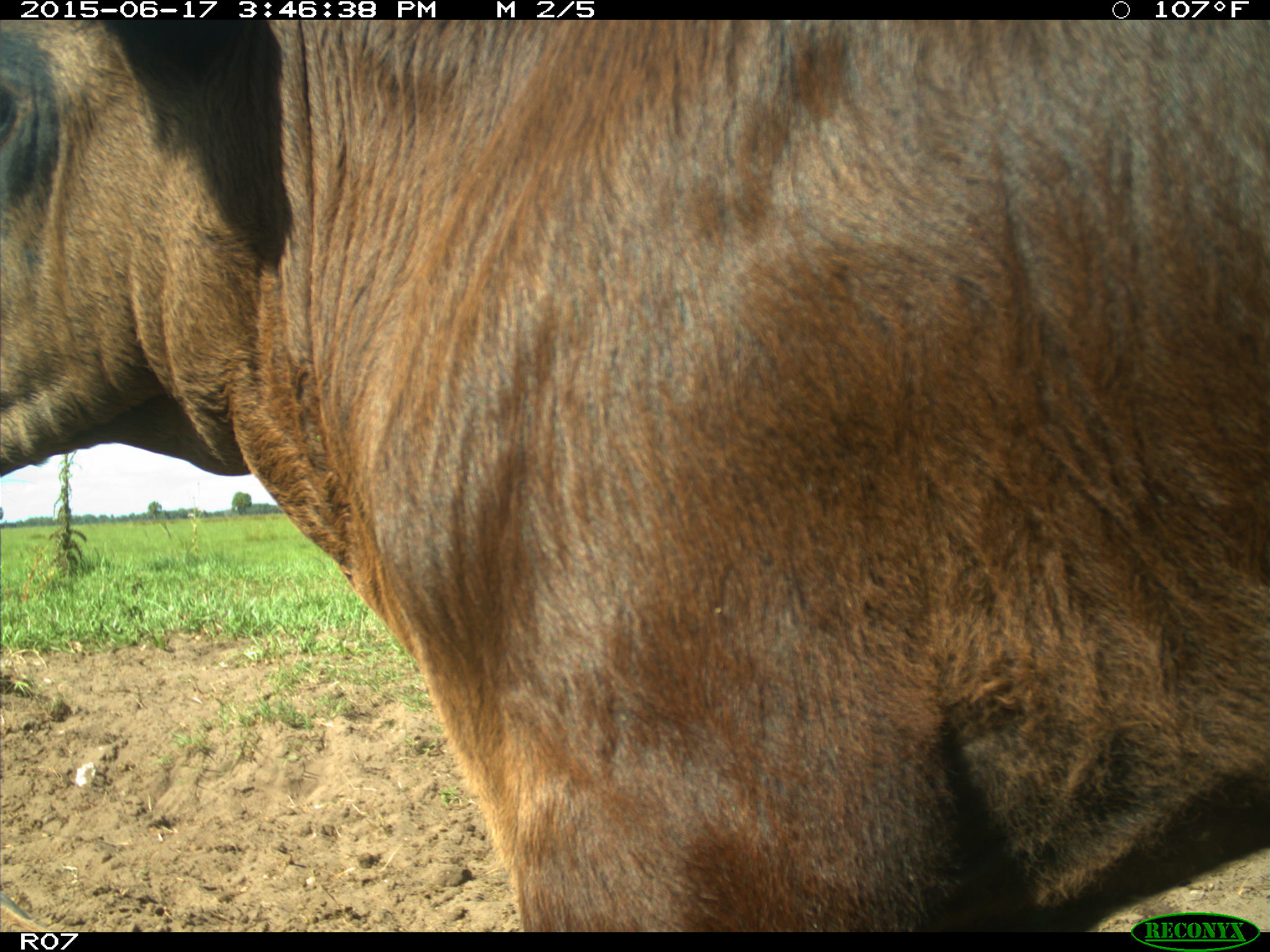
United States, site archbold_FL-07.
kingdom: Animalia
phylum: Chordata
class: Mammalia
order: Artiodactyla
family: Bovidae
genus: Bos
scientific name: Bos taurus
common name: domestic cow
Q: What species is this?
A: Bos taurus (domestic cow).